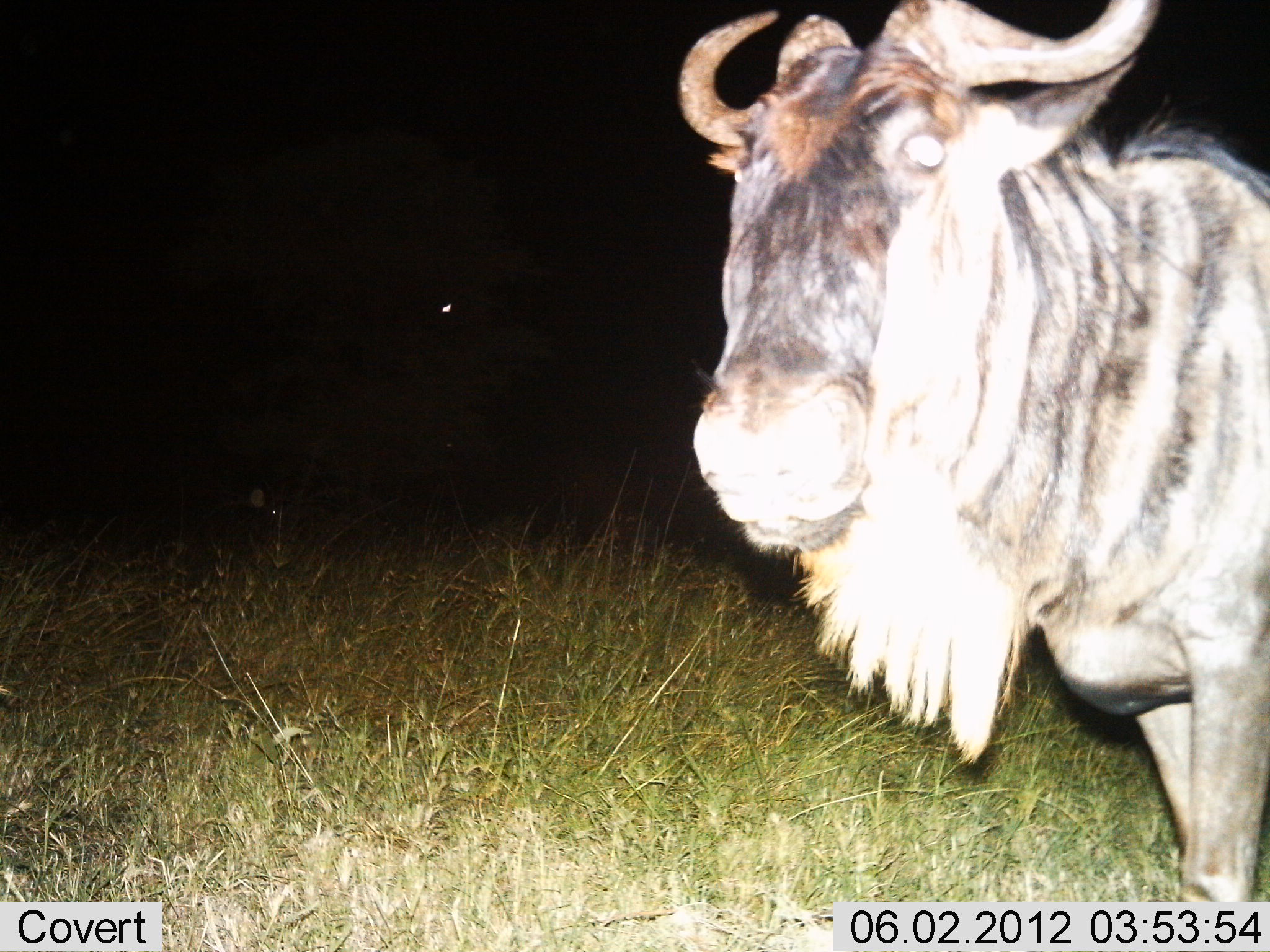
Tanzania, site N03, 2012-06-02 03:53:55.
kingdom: Animalia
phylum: Chordata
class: Mammalia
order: Artiodactyla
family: Bovidae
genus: Connochaetes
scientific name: Connochaetes taurinus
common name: blue wildebeest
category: wildebeest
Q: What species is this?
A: Wildebeest (blue wildebeest) (Connochaetes taurinus).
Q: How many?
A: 1.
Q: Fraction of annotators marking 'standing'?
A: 100%.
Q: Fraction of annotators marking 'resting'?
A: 0%.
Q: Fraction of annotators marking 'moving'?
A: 0%.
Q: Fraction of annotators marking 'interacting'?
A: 0%.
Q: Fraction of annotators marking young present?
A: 0%.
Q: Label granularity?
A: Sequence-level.